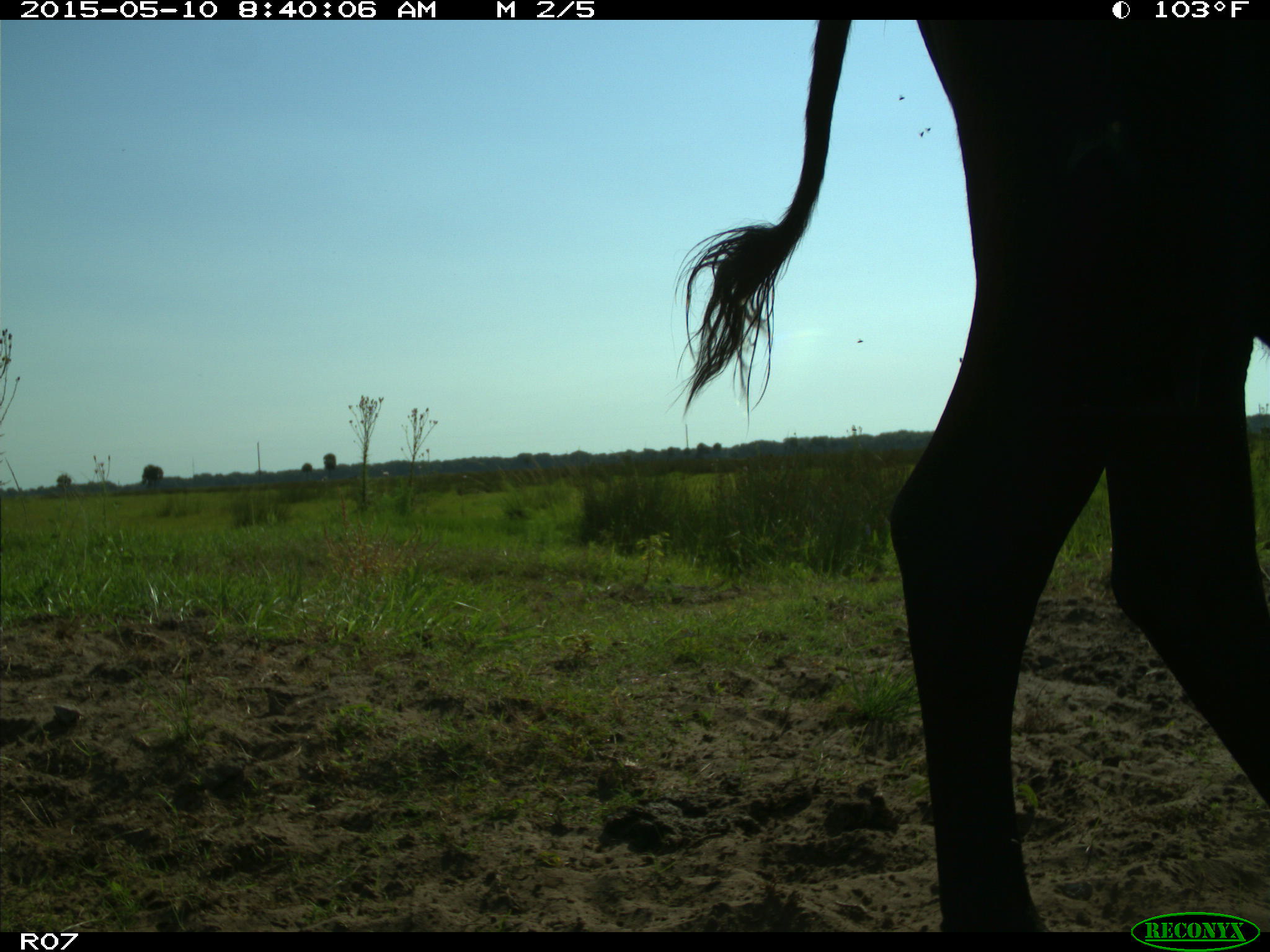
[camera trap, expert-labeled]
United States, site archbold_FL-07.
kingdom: Animalia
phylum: Chordata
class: Mammalia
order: Artiodactyla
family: Bovidae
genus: Bos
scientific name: Bos taurus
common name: domestic cow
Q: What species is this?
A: Bos taurus (domestic cow).